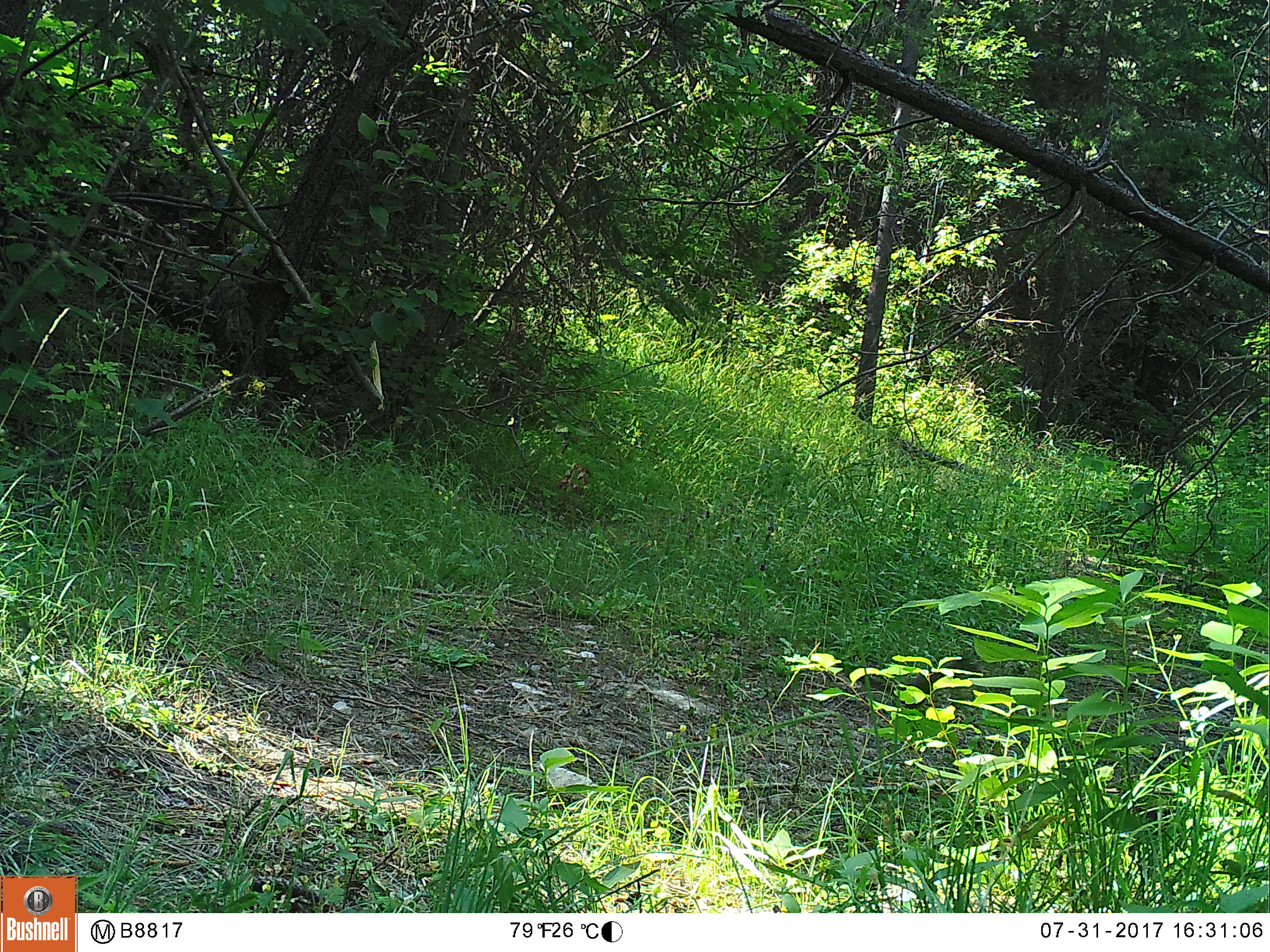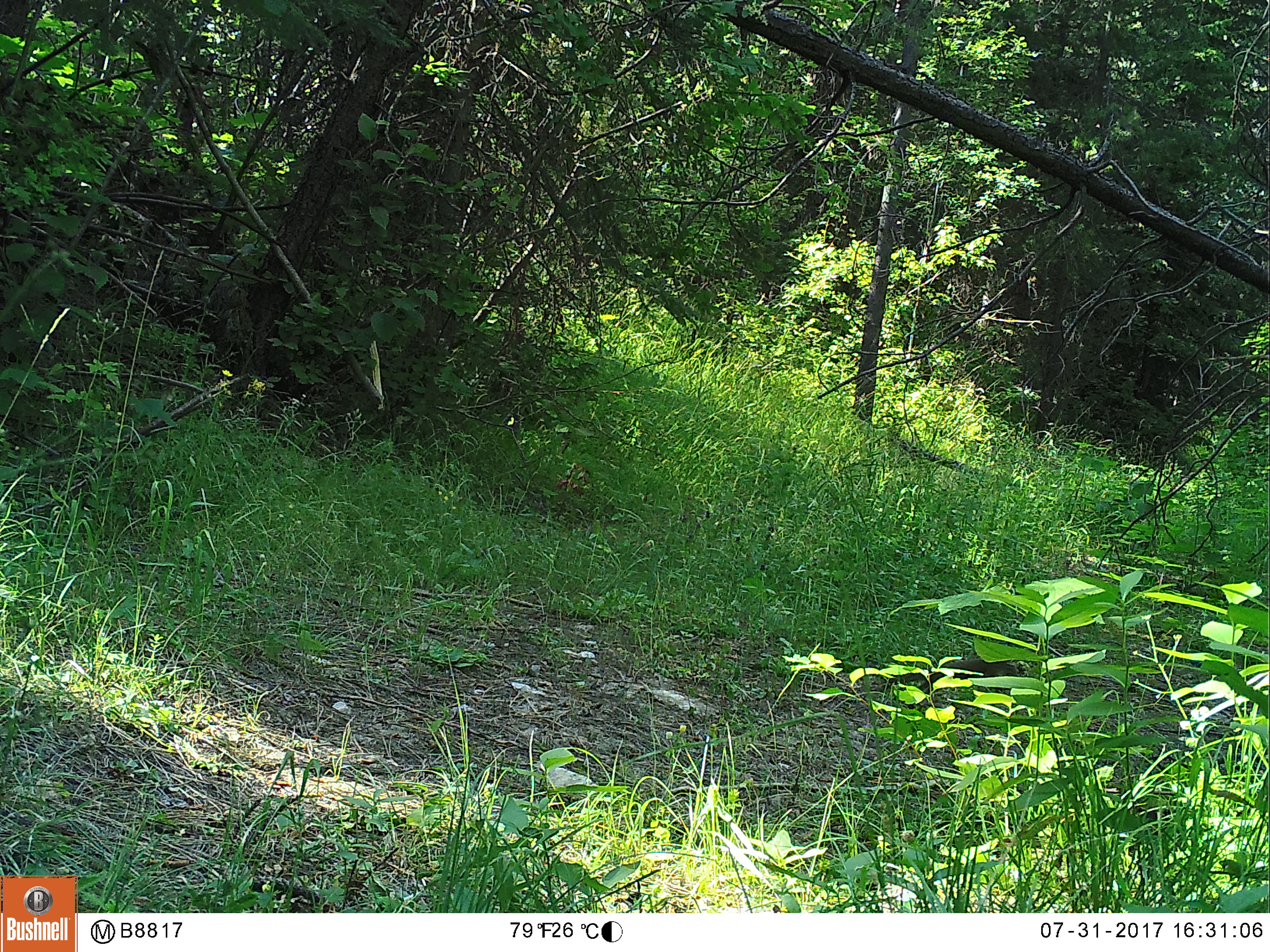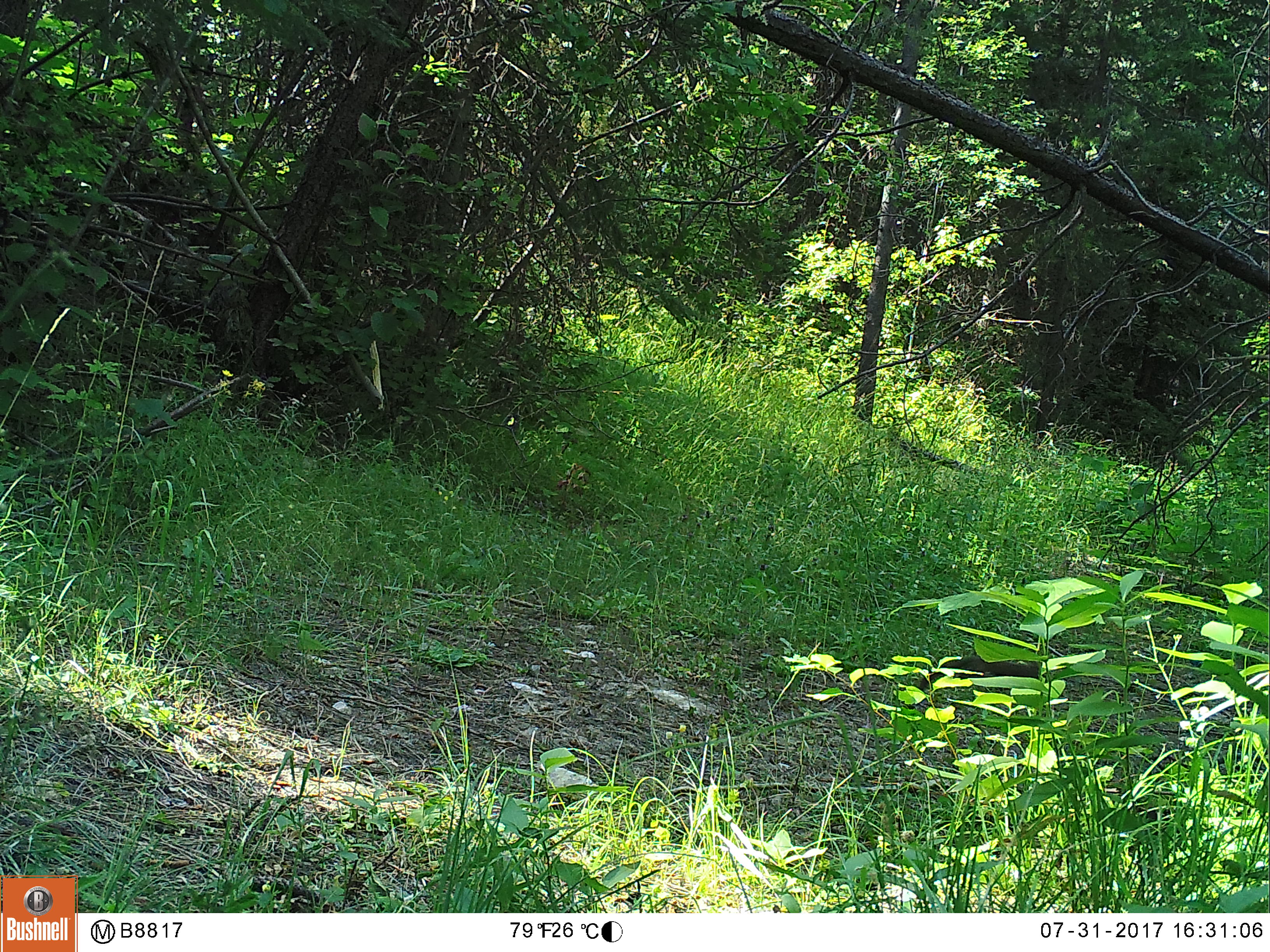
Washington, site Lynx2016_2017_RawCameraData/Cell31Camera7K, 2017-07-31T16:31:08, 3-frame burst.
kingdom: Animalia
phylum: Chordata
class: Mammalia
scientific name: Mammalia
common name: small mammal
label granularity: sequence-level